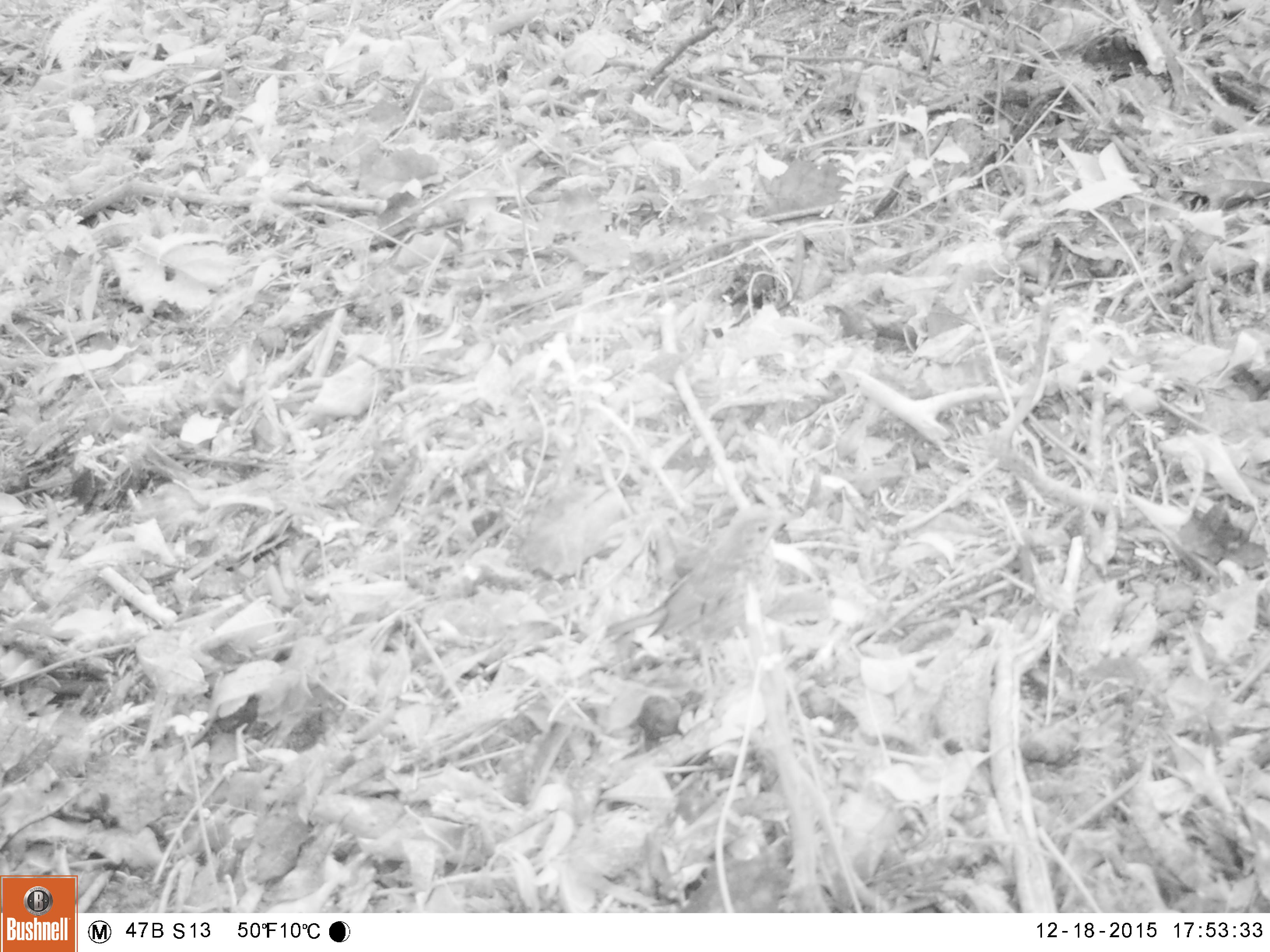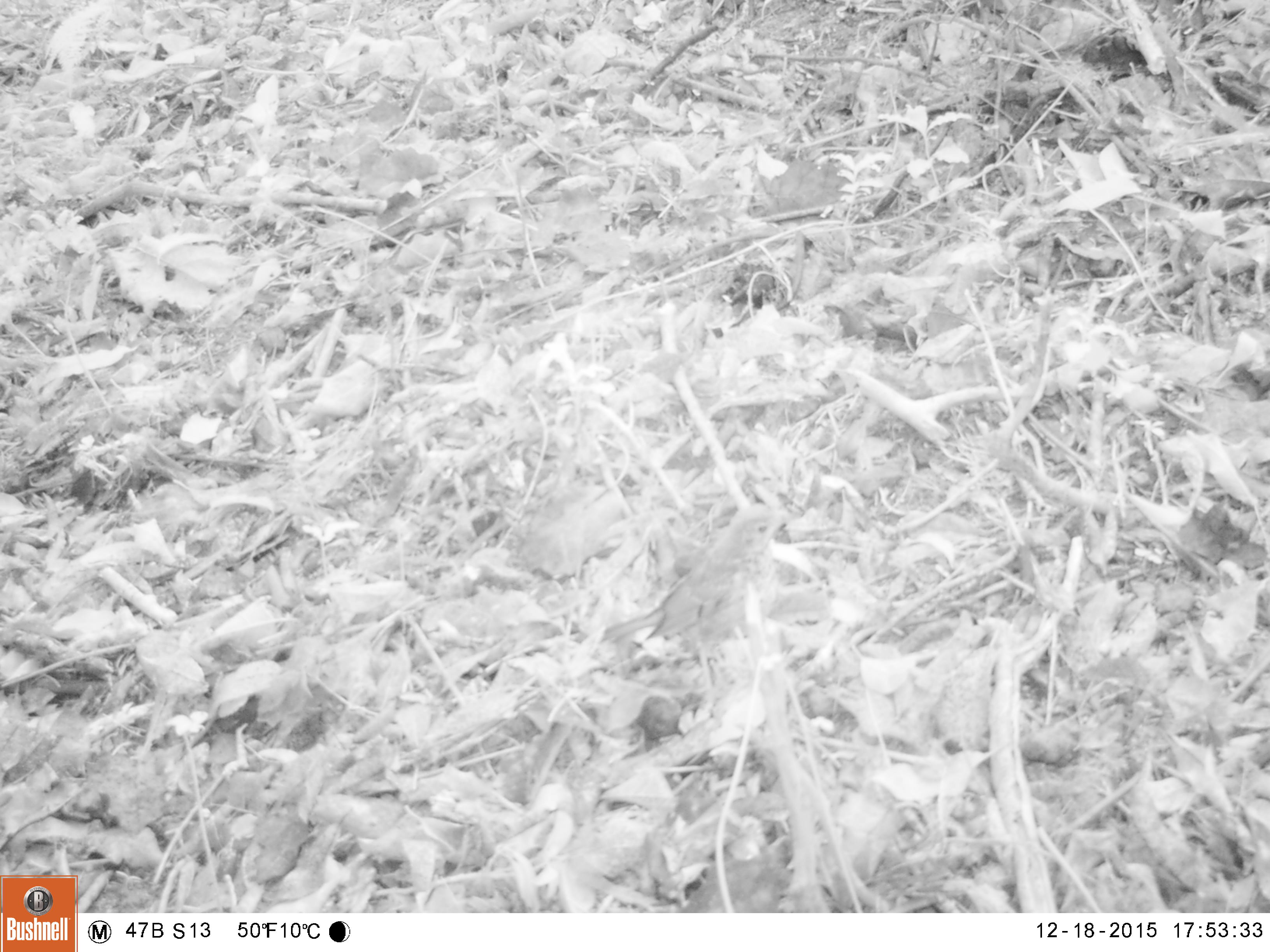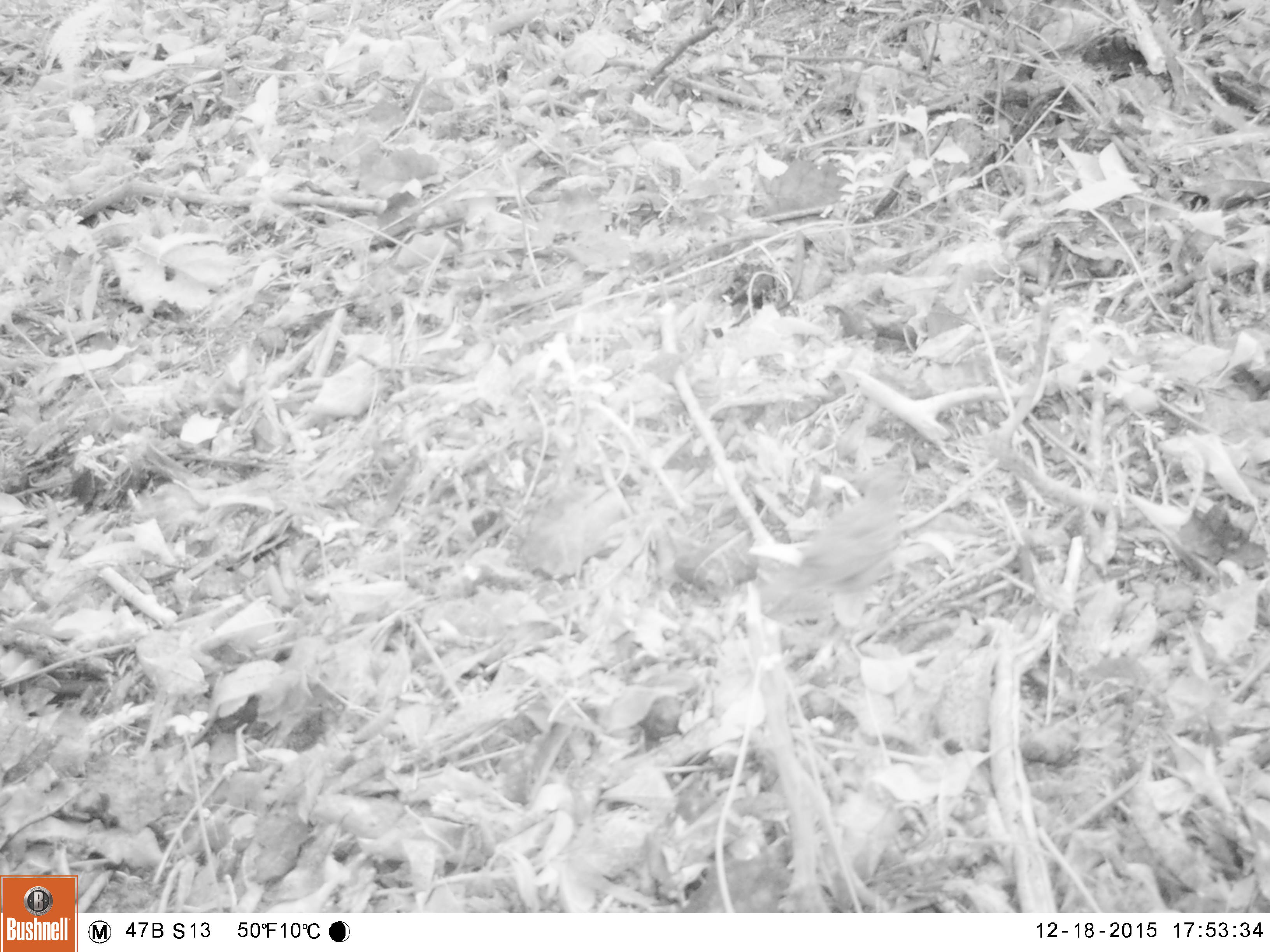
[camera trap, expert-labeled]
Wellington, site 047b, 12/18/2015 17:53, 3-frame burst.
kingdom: Animalia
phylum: Chordata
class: Aves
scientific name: Aves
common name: bird